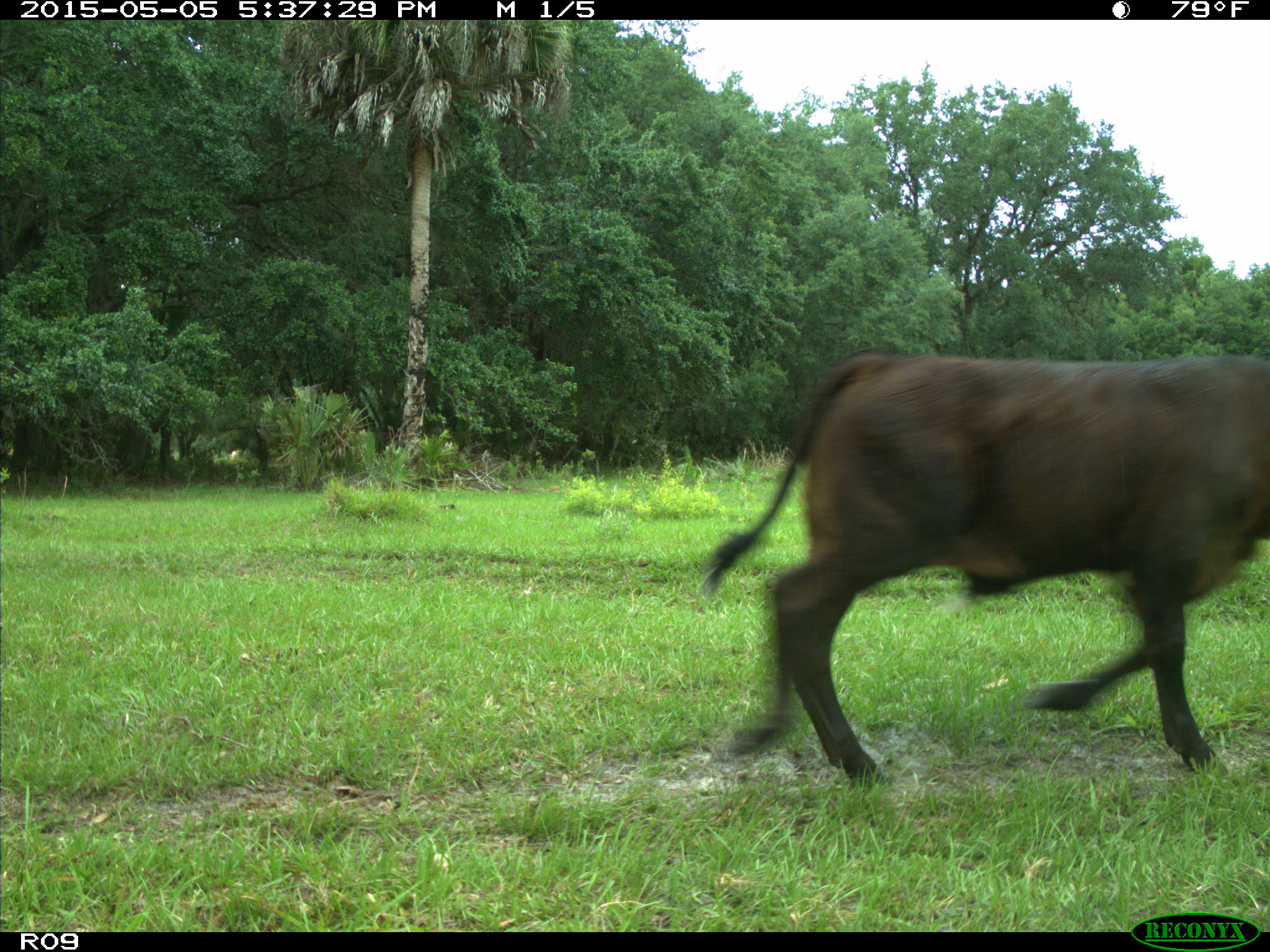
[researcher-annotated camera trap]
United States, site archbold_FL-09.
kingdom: Animalia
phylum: Chordata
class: Mammalia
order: Artiodactyla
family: Bovidae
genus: Bos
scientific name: Bos taurus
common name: domestic cow